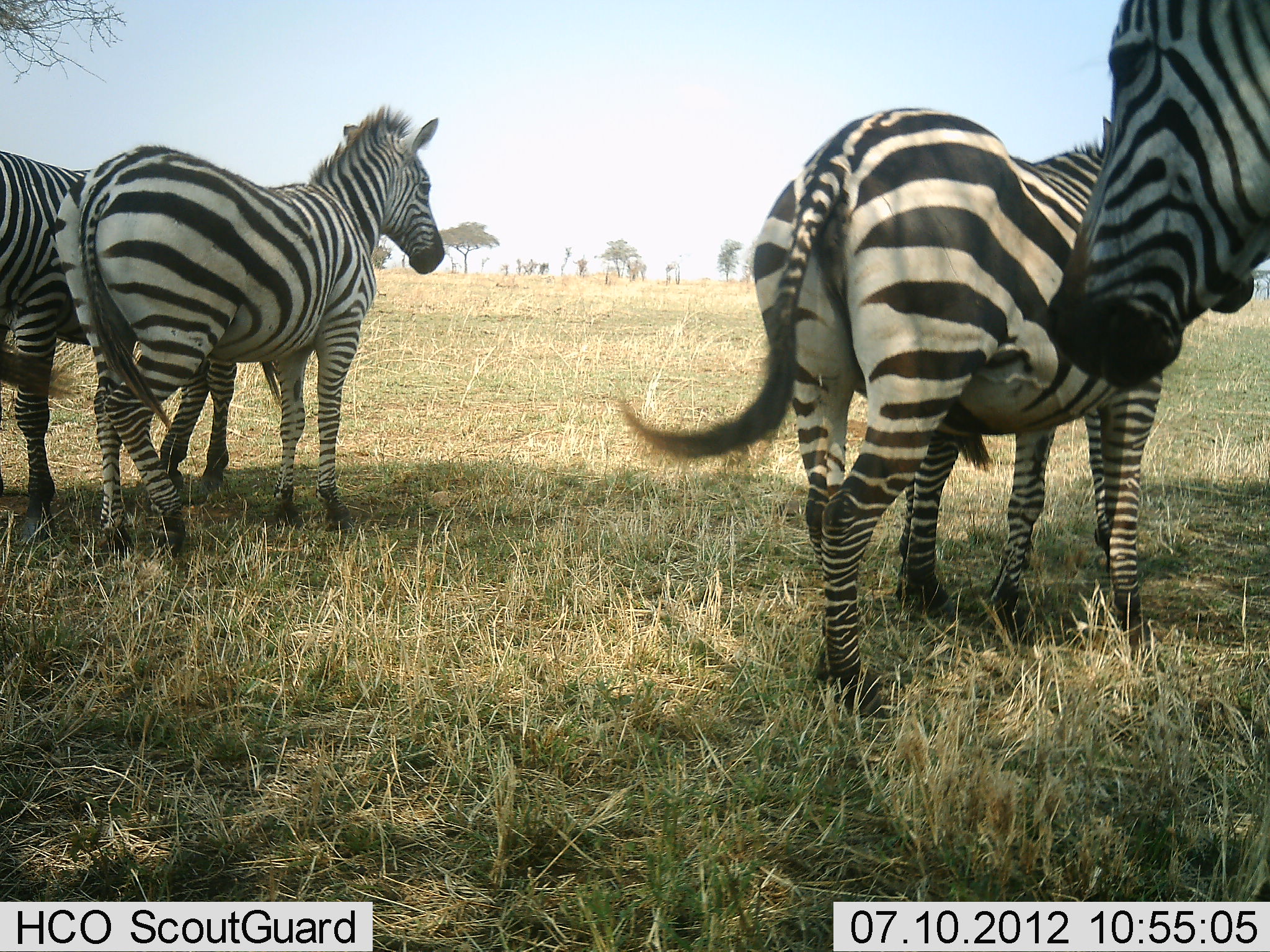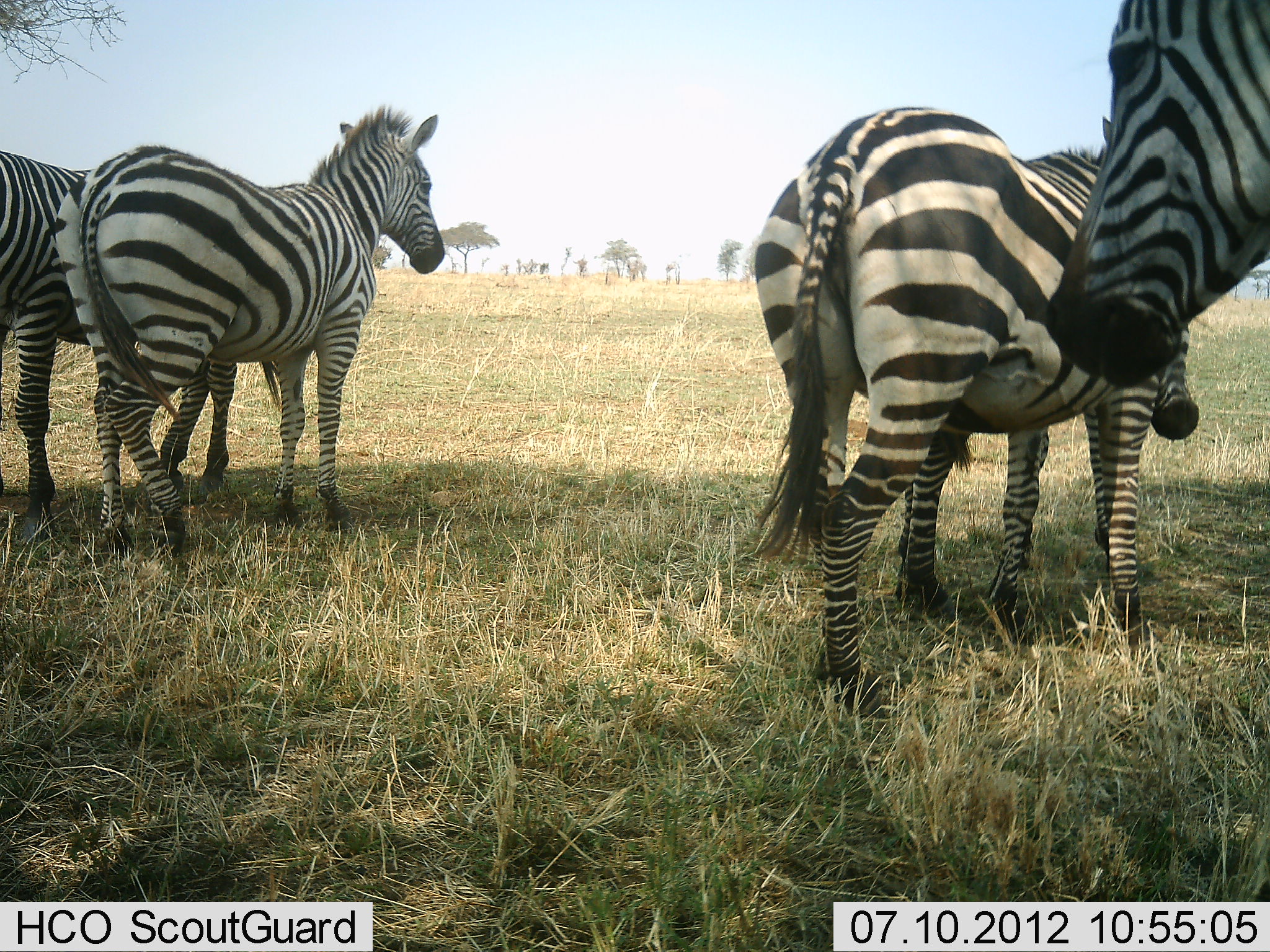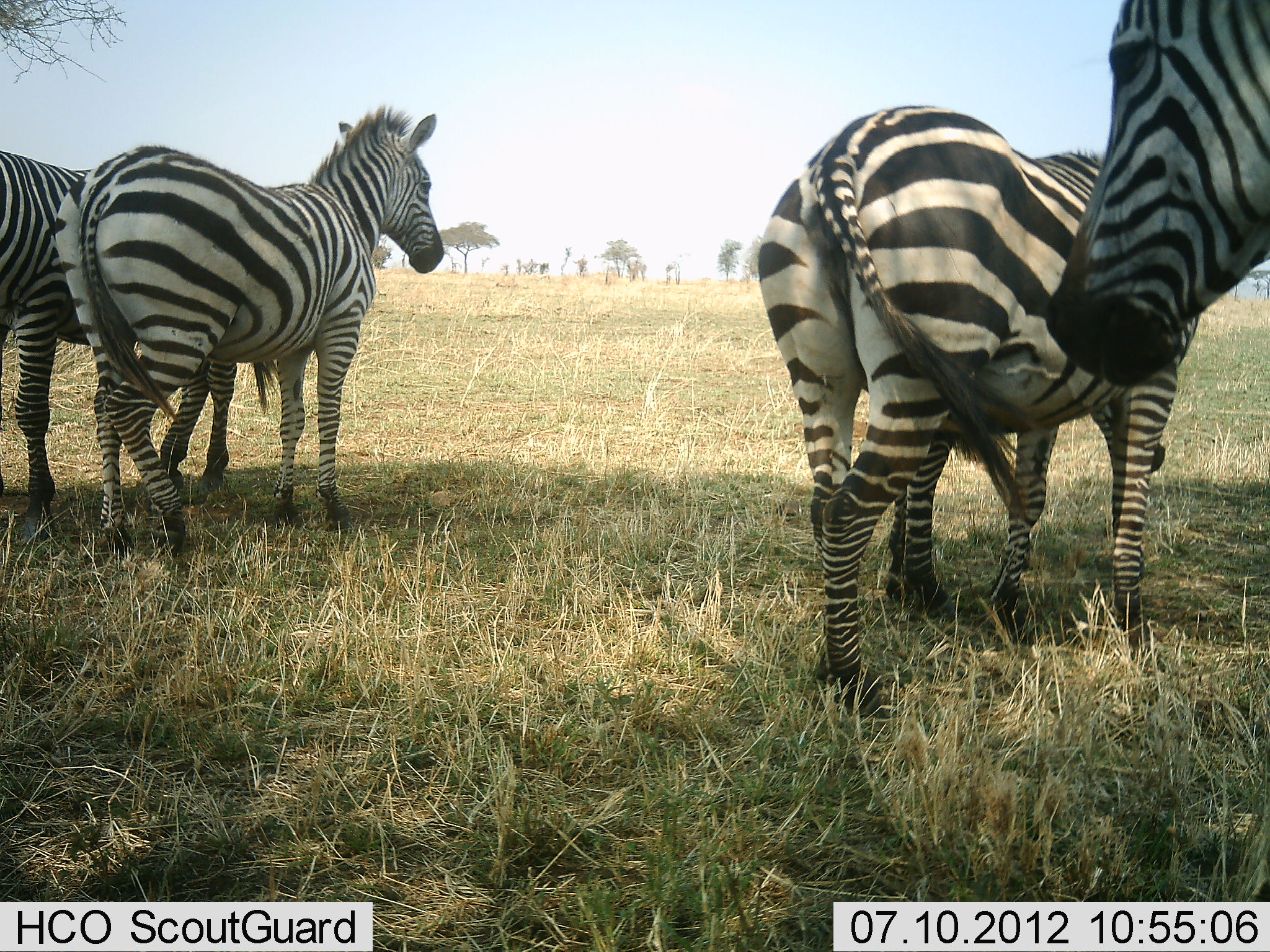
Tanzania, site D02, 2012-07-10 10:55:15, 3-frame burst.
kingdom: Animalia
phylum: Chordata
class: Mammalia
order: Perissodactyla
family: Equidae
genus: Equus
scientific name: Equus quagga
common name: plains zebra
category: zebra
Zebra (plains zebra) (Equus quagga), count 5. Behavior (volunteer vote fractions): standing 100%, resting 10%, moving 0%, interacting 0%. Young present (vote fraction): 0%. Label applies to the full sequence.